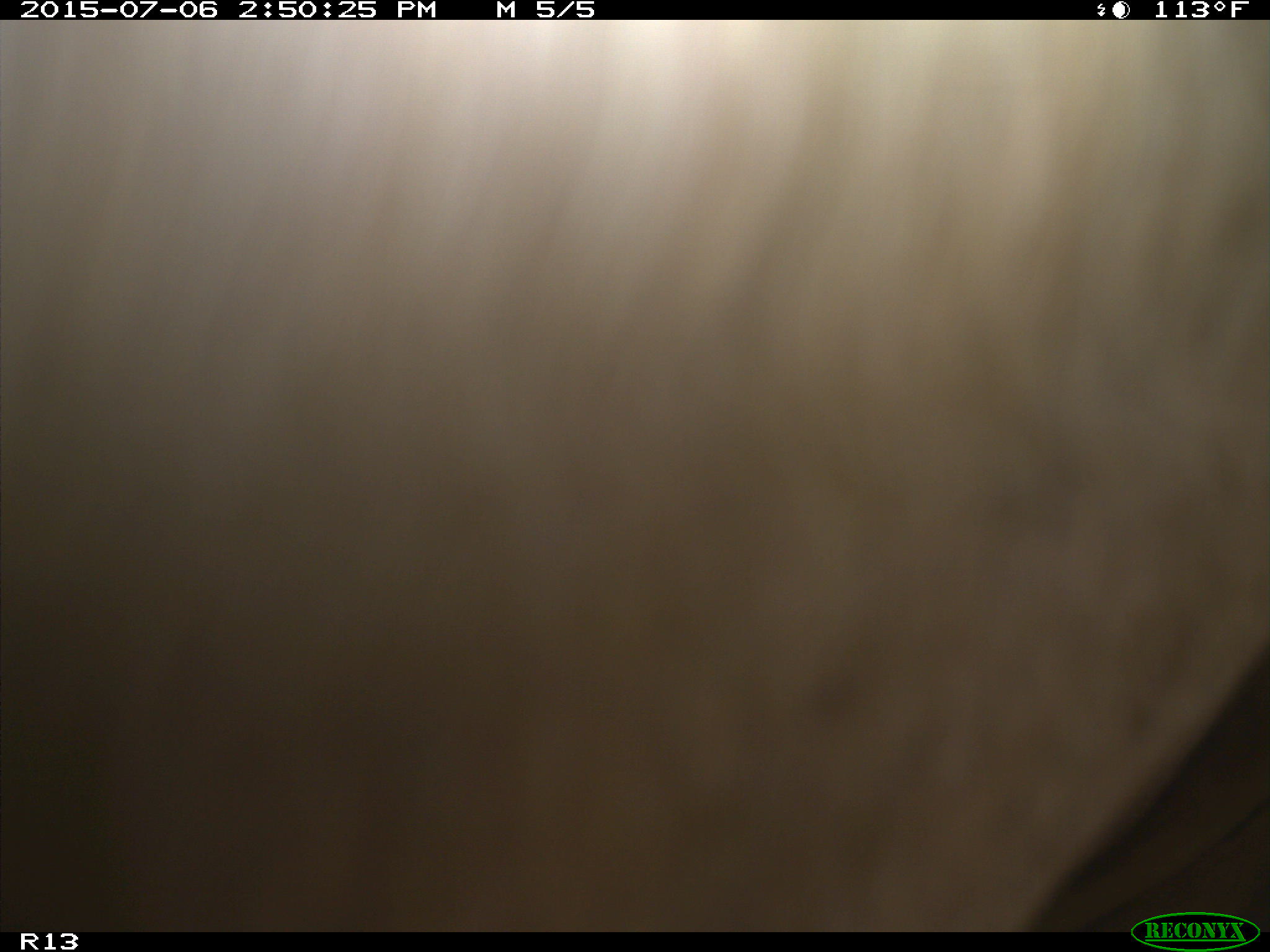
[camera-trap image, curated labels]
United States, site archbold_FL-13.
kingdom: Animalia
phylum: Chordata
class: Mammalia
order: Artiodactyla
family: Bovidae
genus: Bos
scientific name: Bos taurus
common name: domestic cow